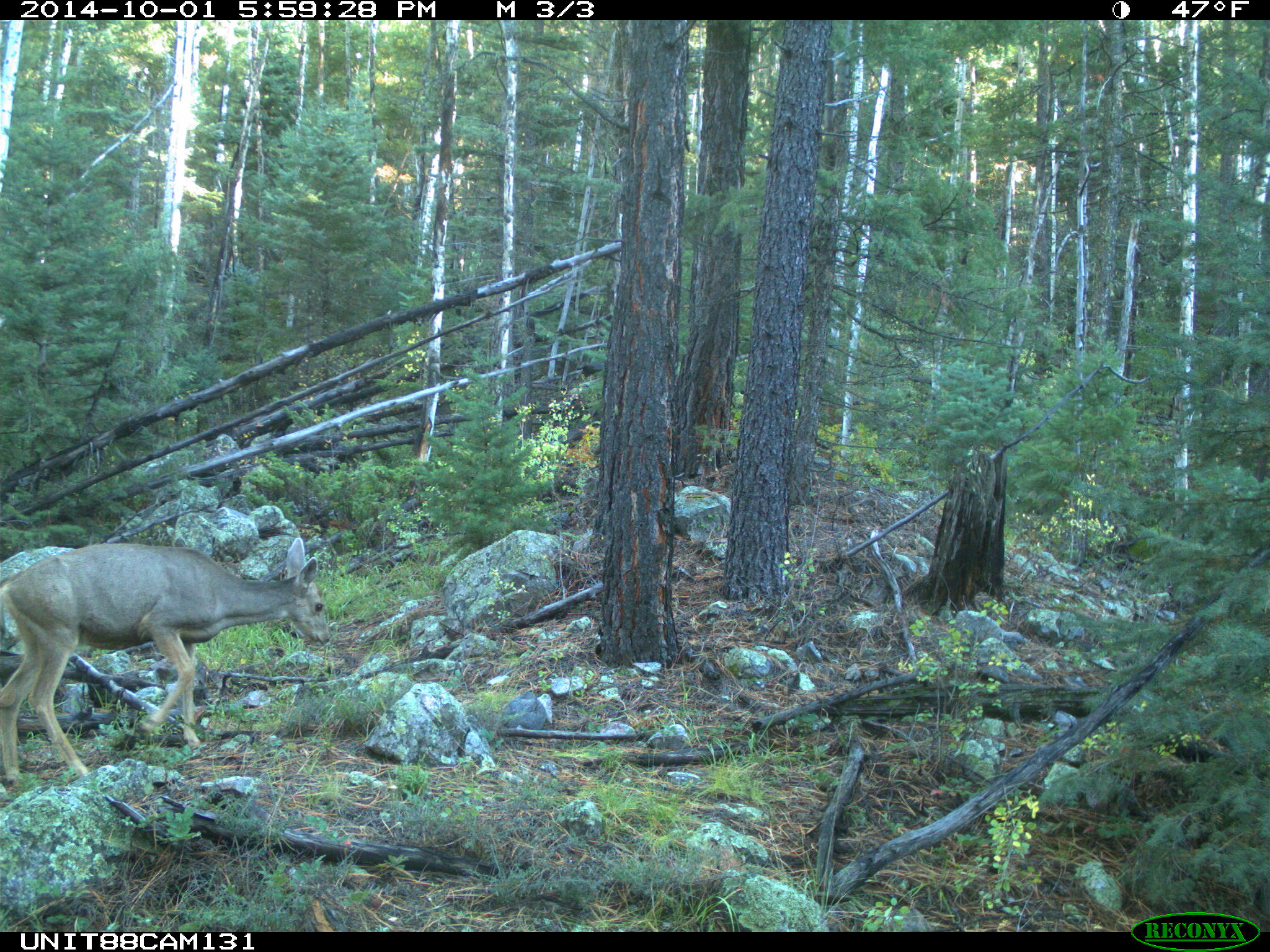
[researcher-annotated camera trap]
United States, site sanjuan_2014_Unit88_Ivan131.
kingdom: Animalia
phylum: Chordata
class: Mammalia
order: Artiodactyla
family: Cervidae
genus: Odocoileus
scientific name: Odocoileus hemionus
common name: mule deer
Odocoileus hemionus (mule deer).